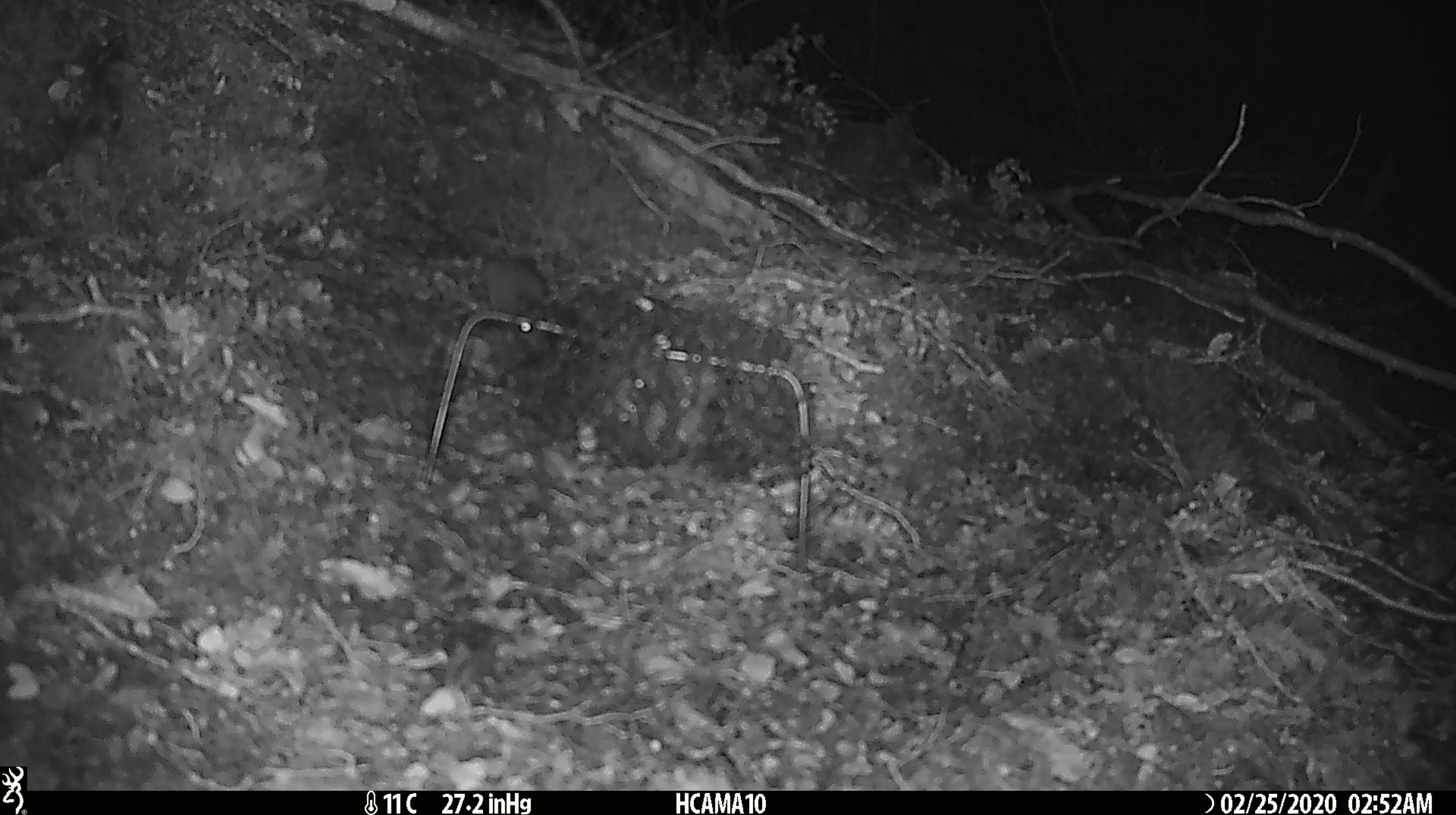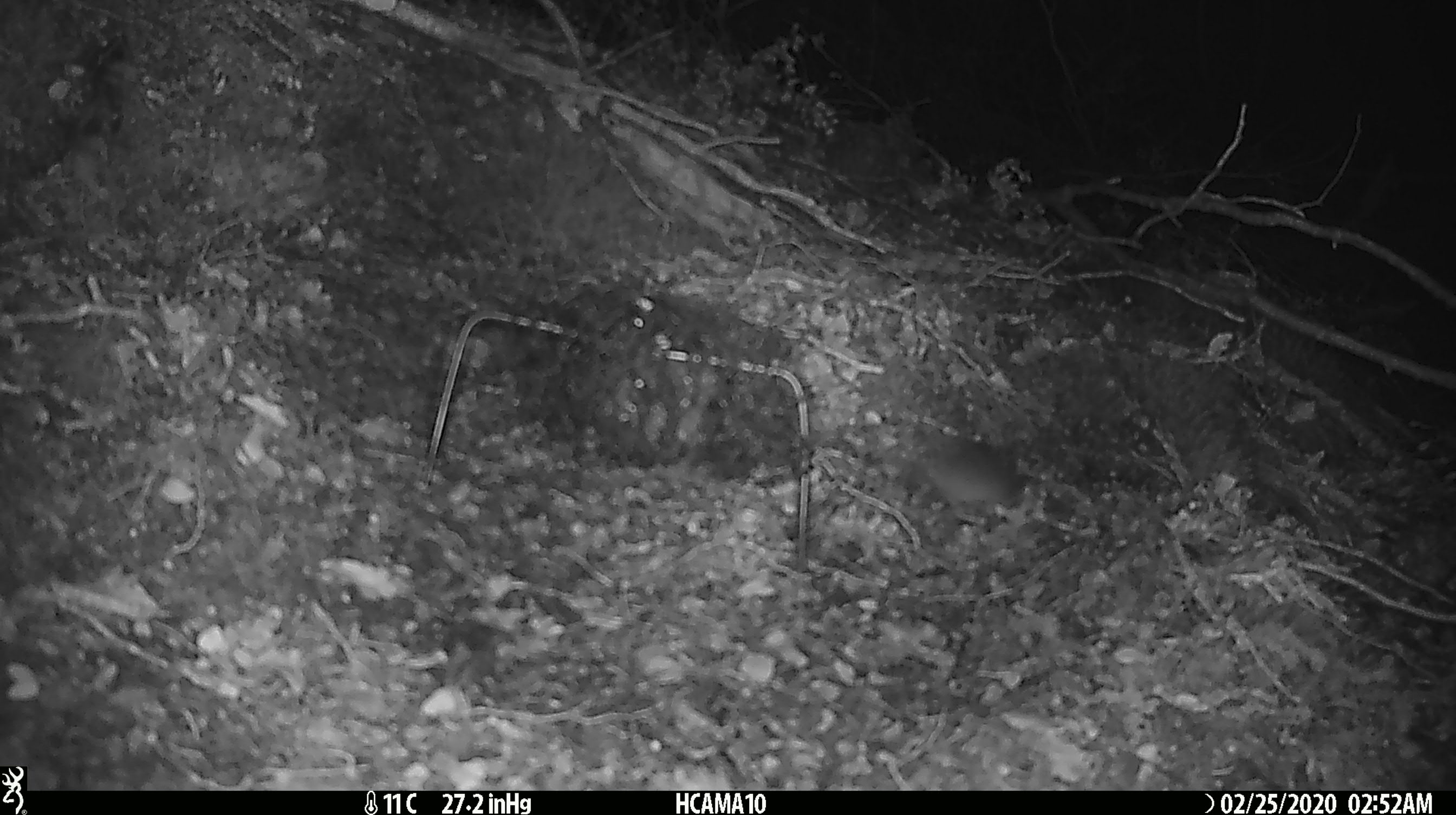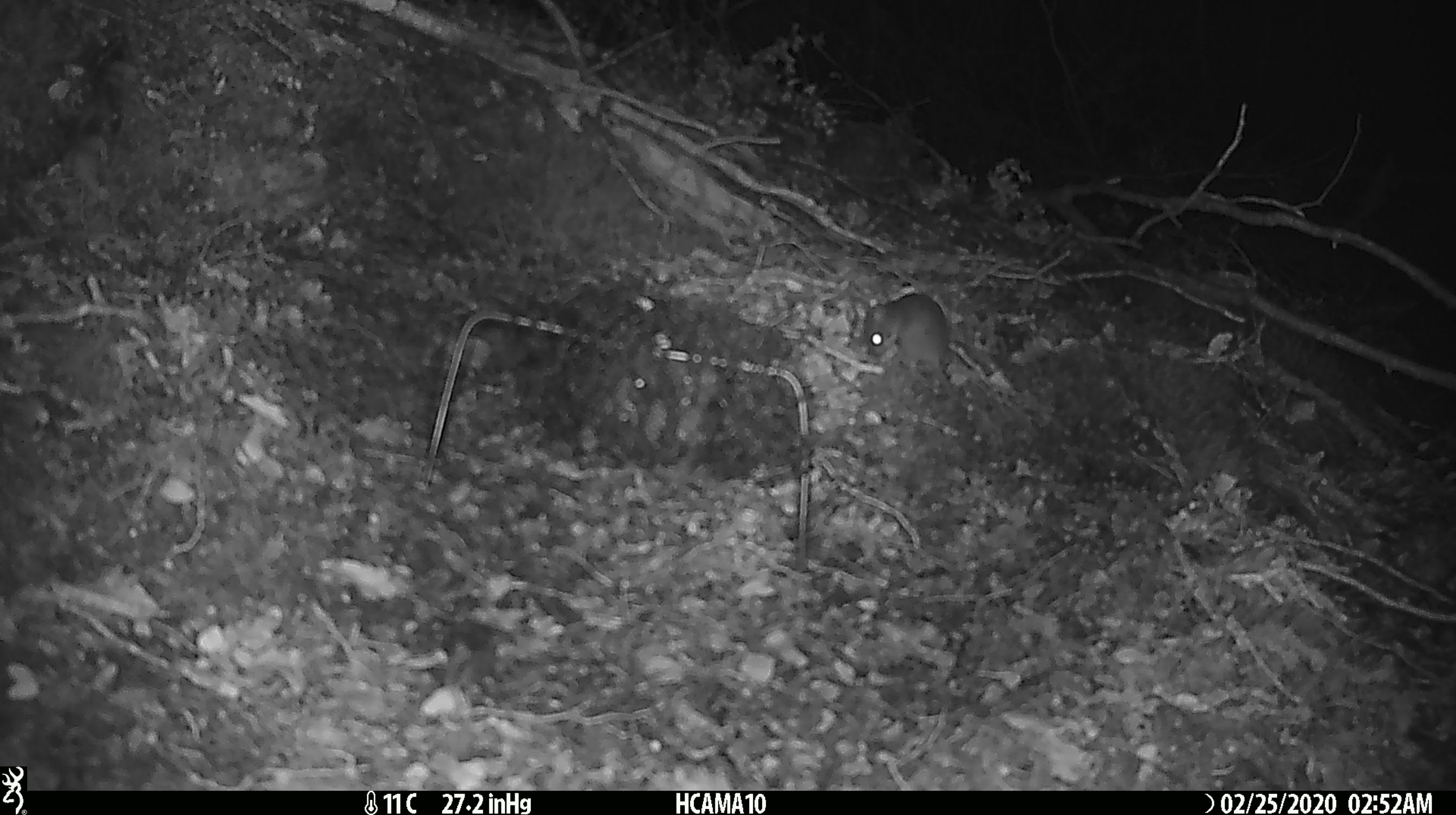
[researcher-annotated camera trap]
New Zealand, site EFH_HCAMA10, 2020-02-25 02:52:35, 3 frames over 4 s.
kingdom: Animalia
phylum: Chordata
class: Mammalia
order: Rodentia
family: Muridae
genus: Mus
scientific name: Mus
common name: mouse